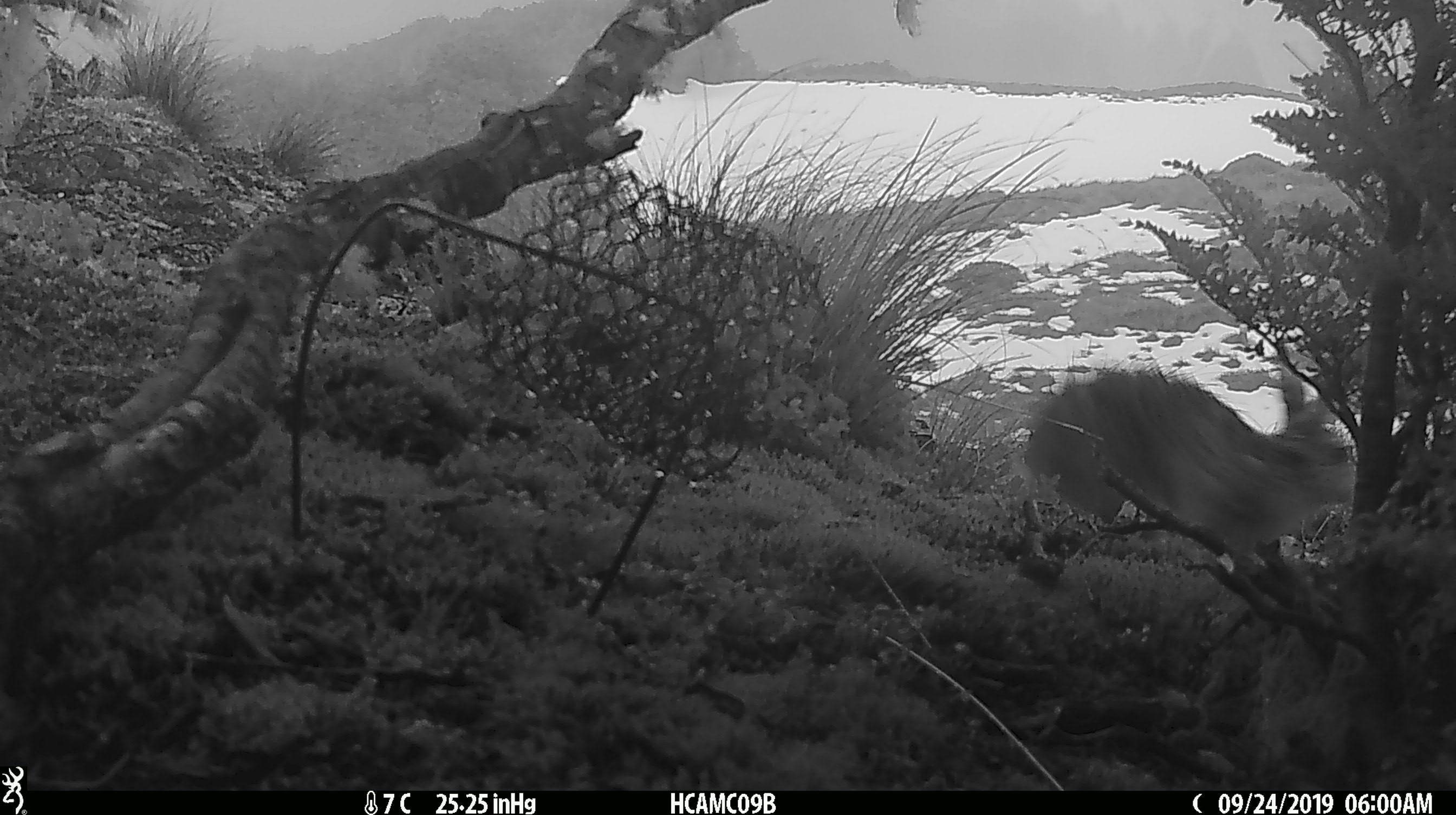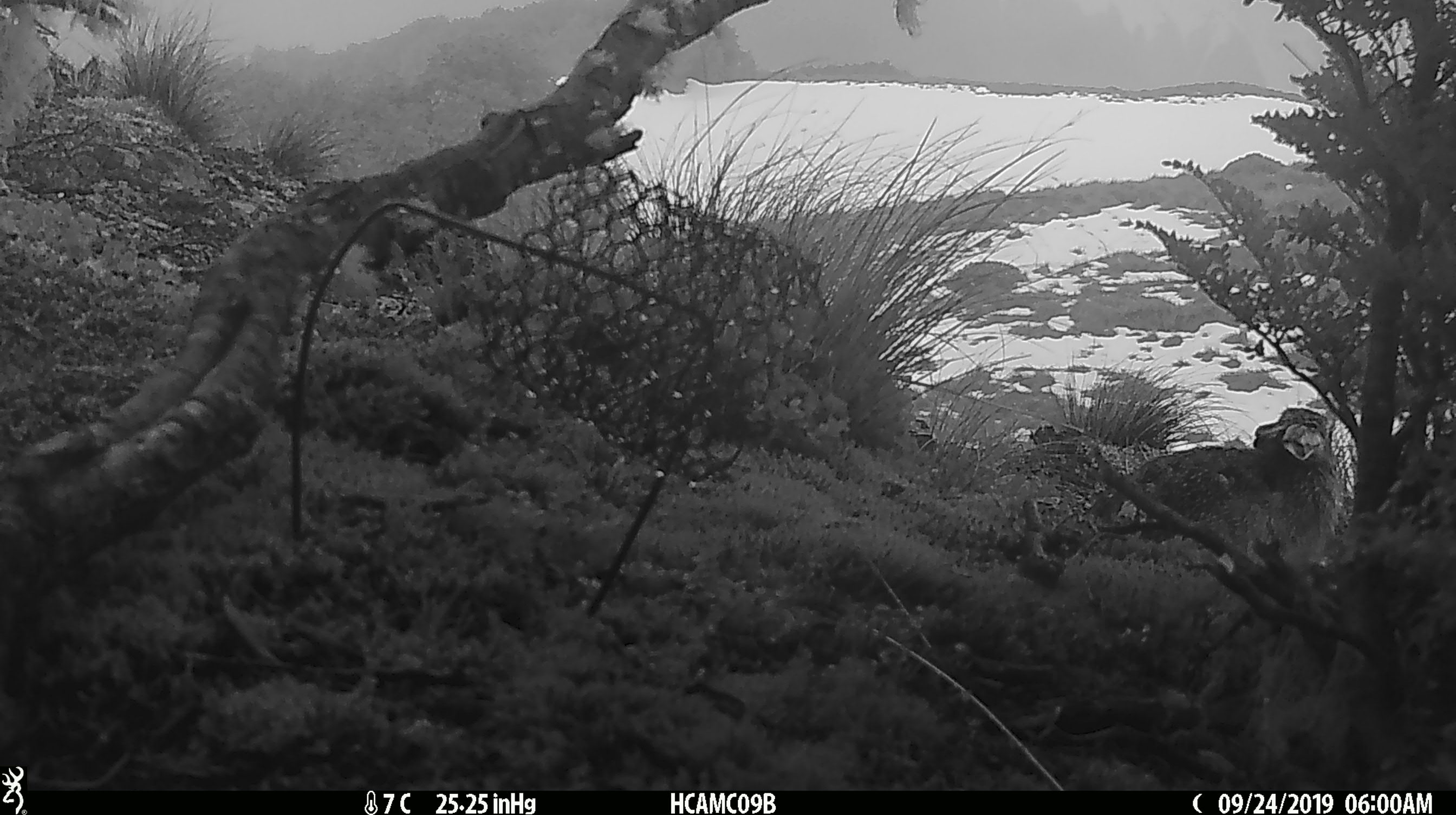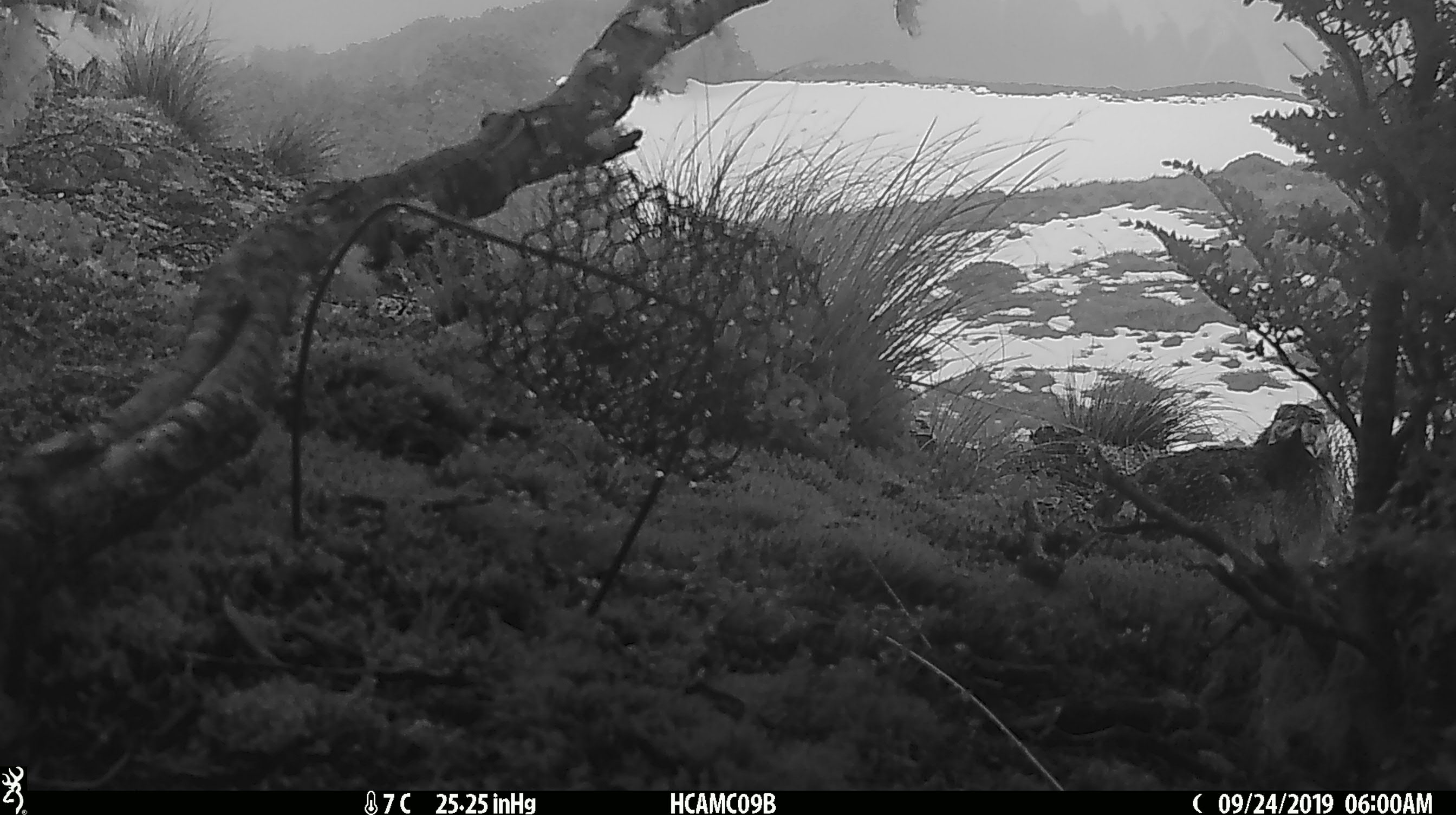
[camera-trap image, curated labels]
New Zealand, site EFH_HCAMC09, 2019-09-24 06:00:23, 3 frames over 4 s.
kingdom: Animalia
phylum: Chordata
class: Mammalia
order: Lagomorpha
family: Leporidae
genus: Lepus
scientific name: Lepus europaeus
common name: brown hare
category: hare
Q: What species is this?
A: Hare (brown hare) (Lepus europaeus).